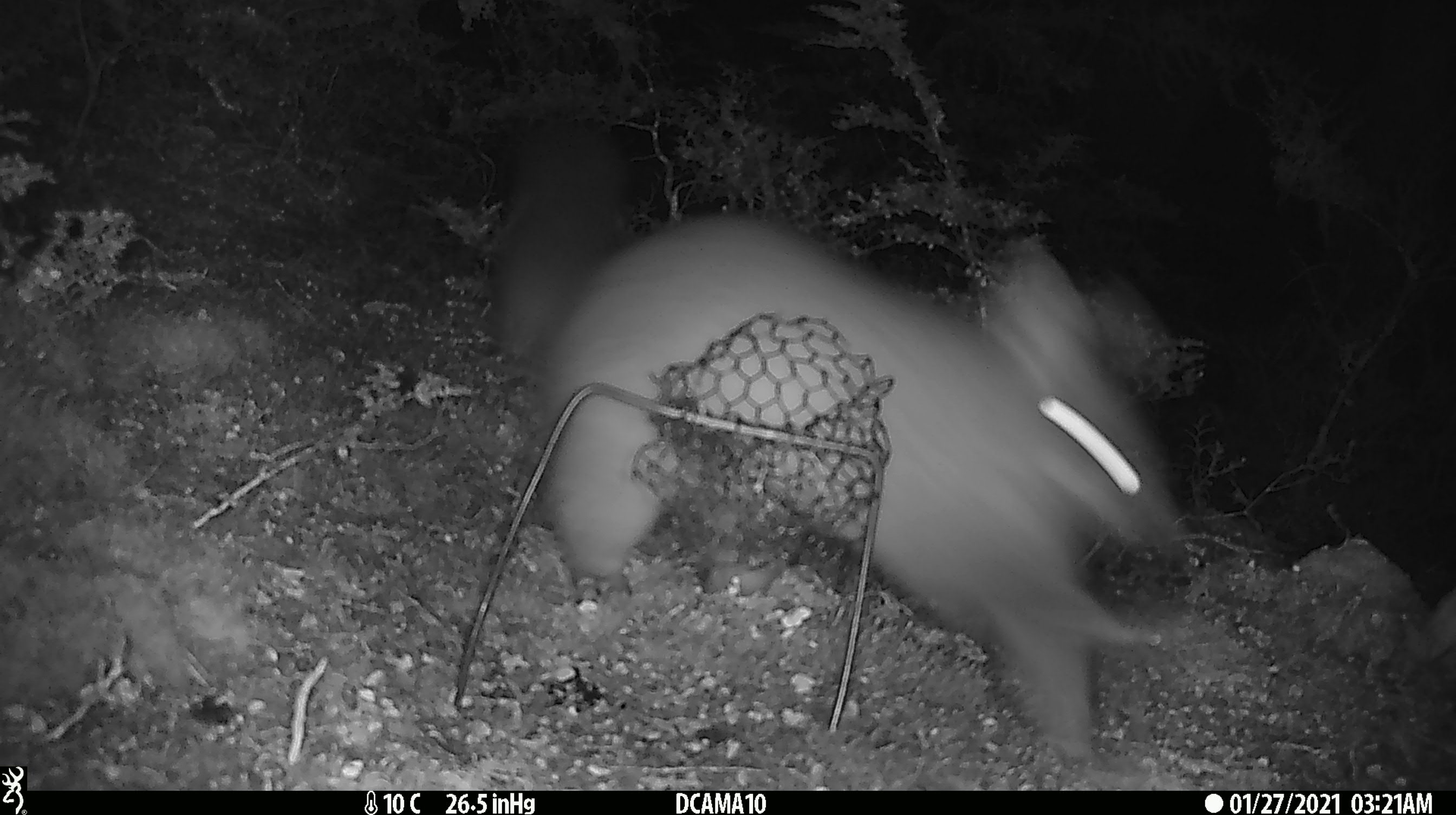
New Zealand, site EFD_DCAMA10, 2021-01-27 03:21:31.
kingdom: Animalia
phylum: Chordata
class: Mammalia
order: Diprotodontia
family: Phalangeridae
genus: Trichosurus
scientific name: Trichosurus vulpecula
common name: common brushtail possum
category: possum